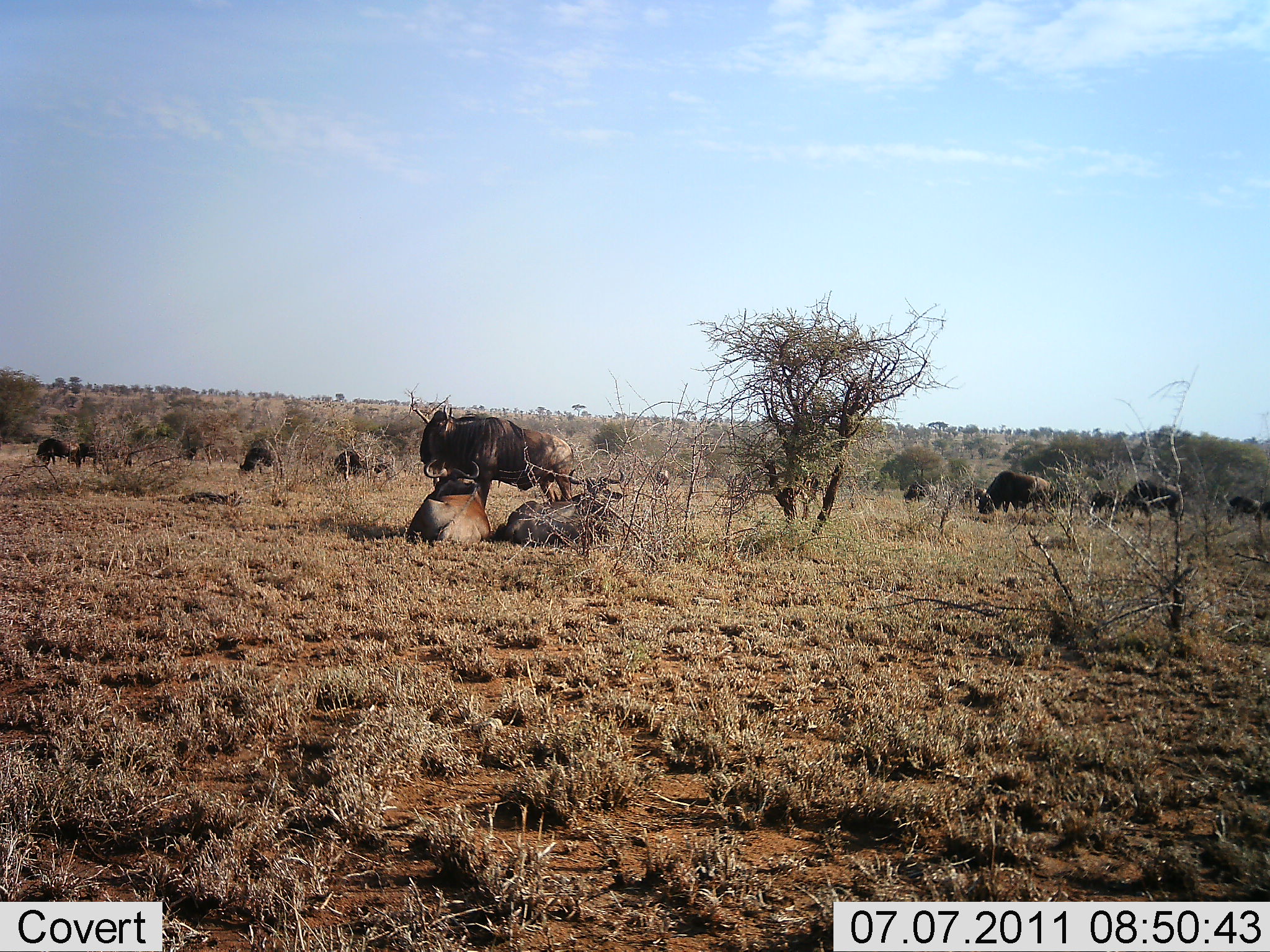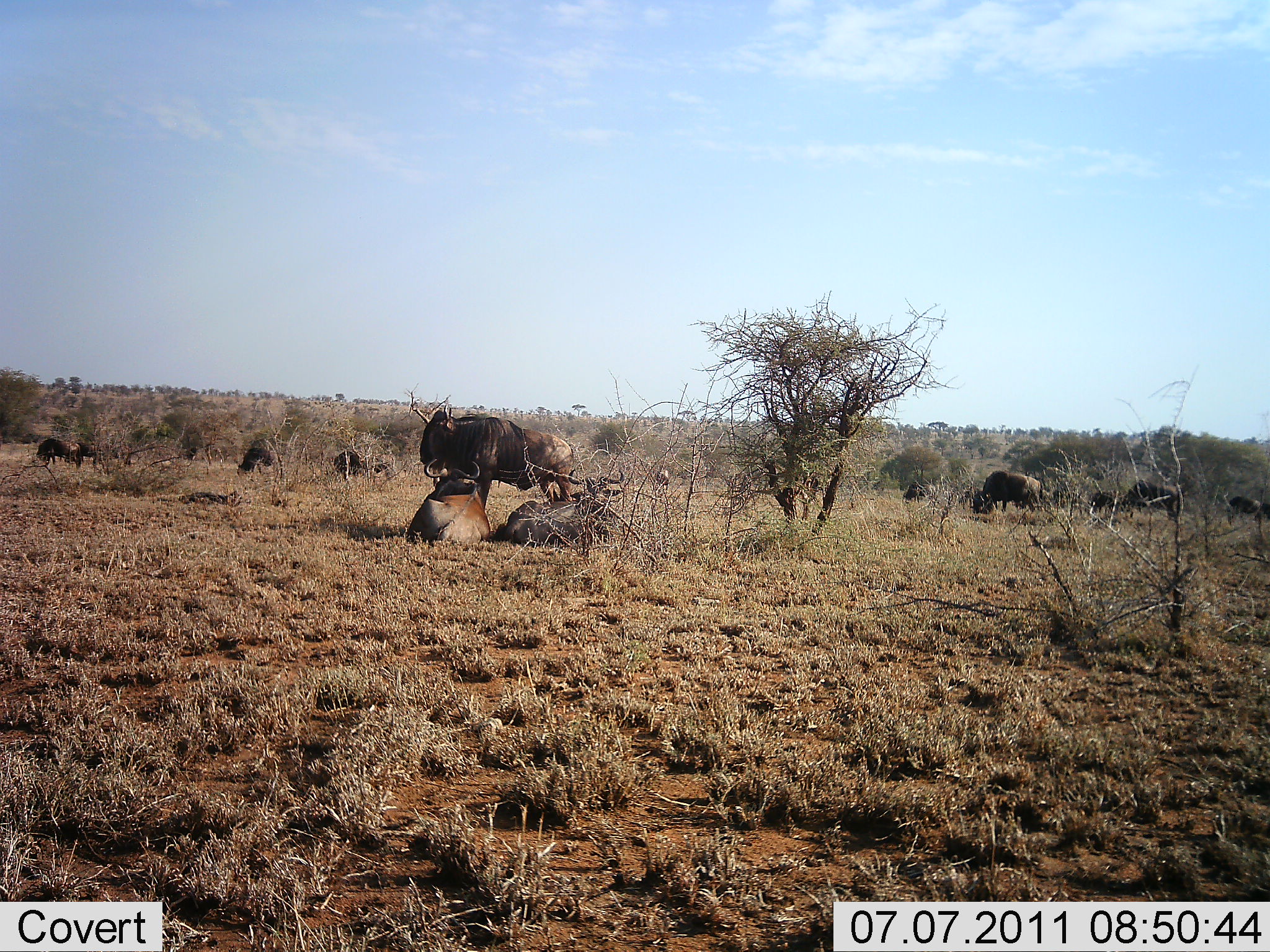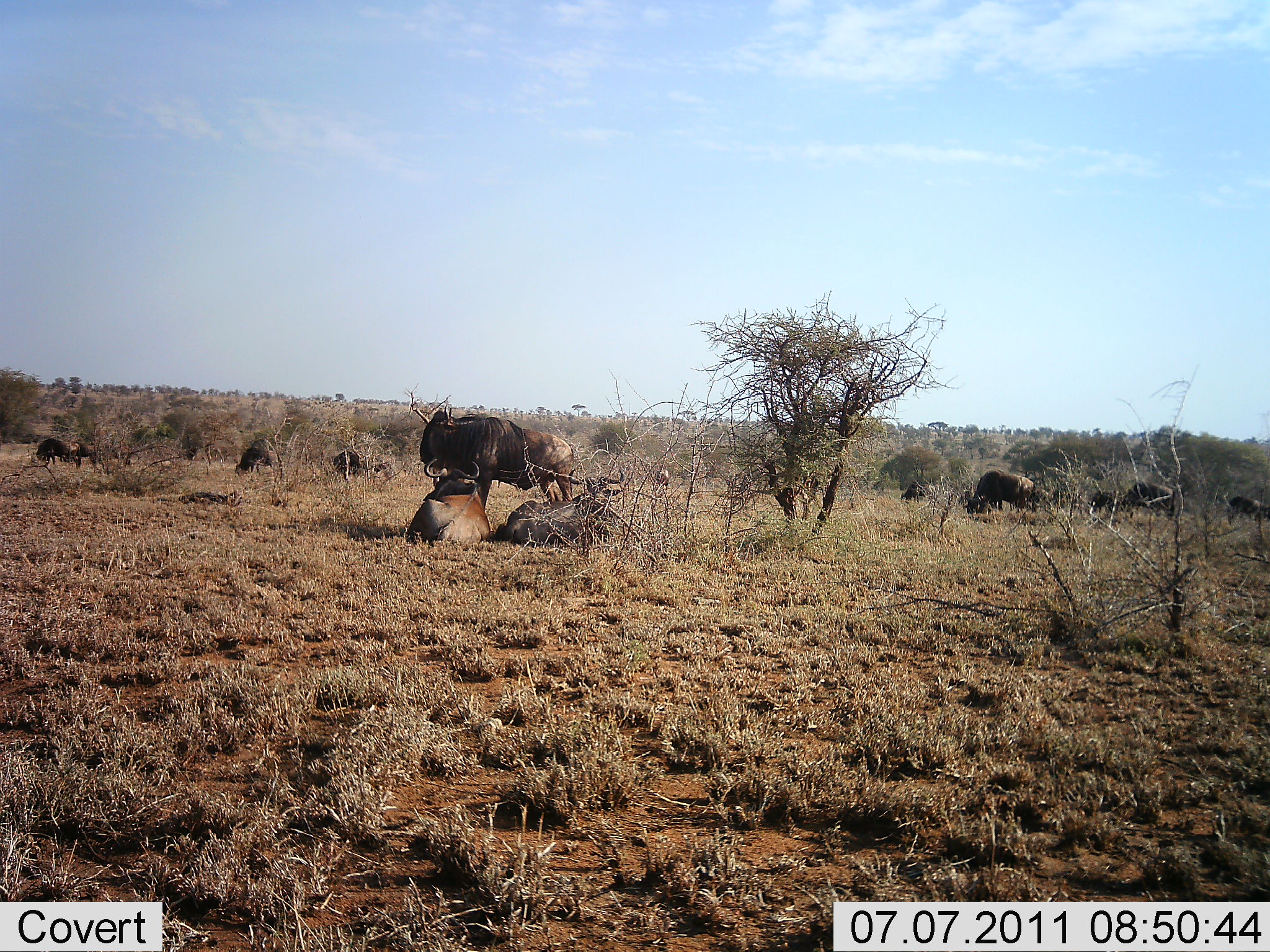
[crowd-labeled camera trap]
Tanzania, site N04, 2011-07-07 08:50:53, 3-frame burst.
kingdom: Animalia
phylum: Chordata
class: Mammalia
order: Artiodactyla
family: Bovidae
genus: Connochaetes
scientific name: Connochaetes taurinus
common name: blue wildebeest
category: wildebeest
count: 11-50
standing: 80%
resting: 70%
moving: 20%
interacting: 0%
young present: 0%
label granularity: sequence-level